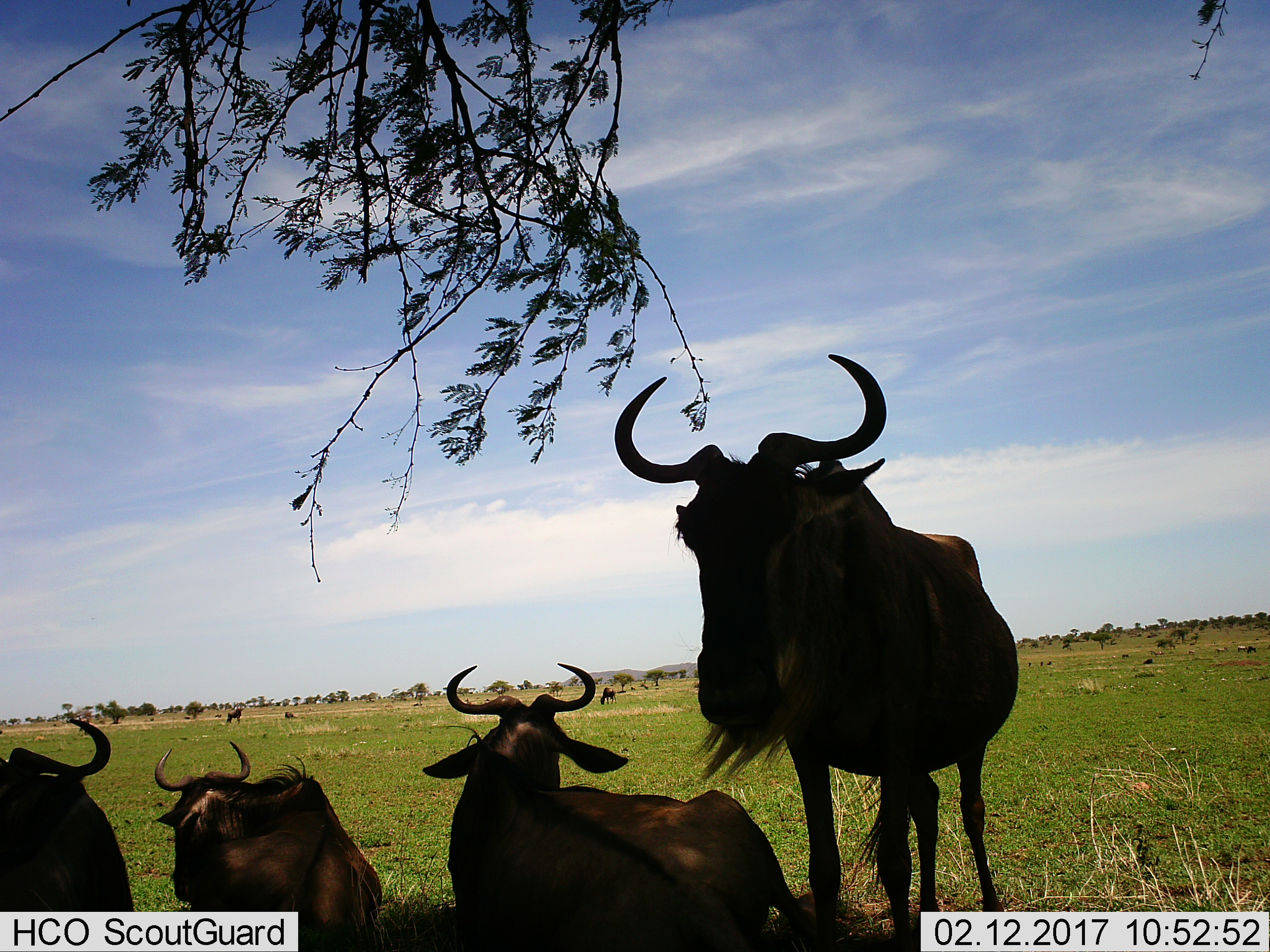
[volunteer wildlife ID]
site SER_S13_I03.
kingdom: Animalia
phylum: Chordata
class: Mammalia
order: Artiodactyla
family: Bovidae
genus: Connochaetes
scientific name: Connochaetes taurinus taurinus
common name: blue wildebeest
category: wildebeestblue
Wildebeestblue (blue wildebeest) (Connochaetes taurinus taurinus), count 6. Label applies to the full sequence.